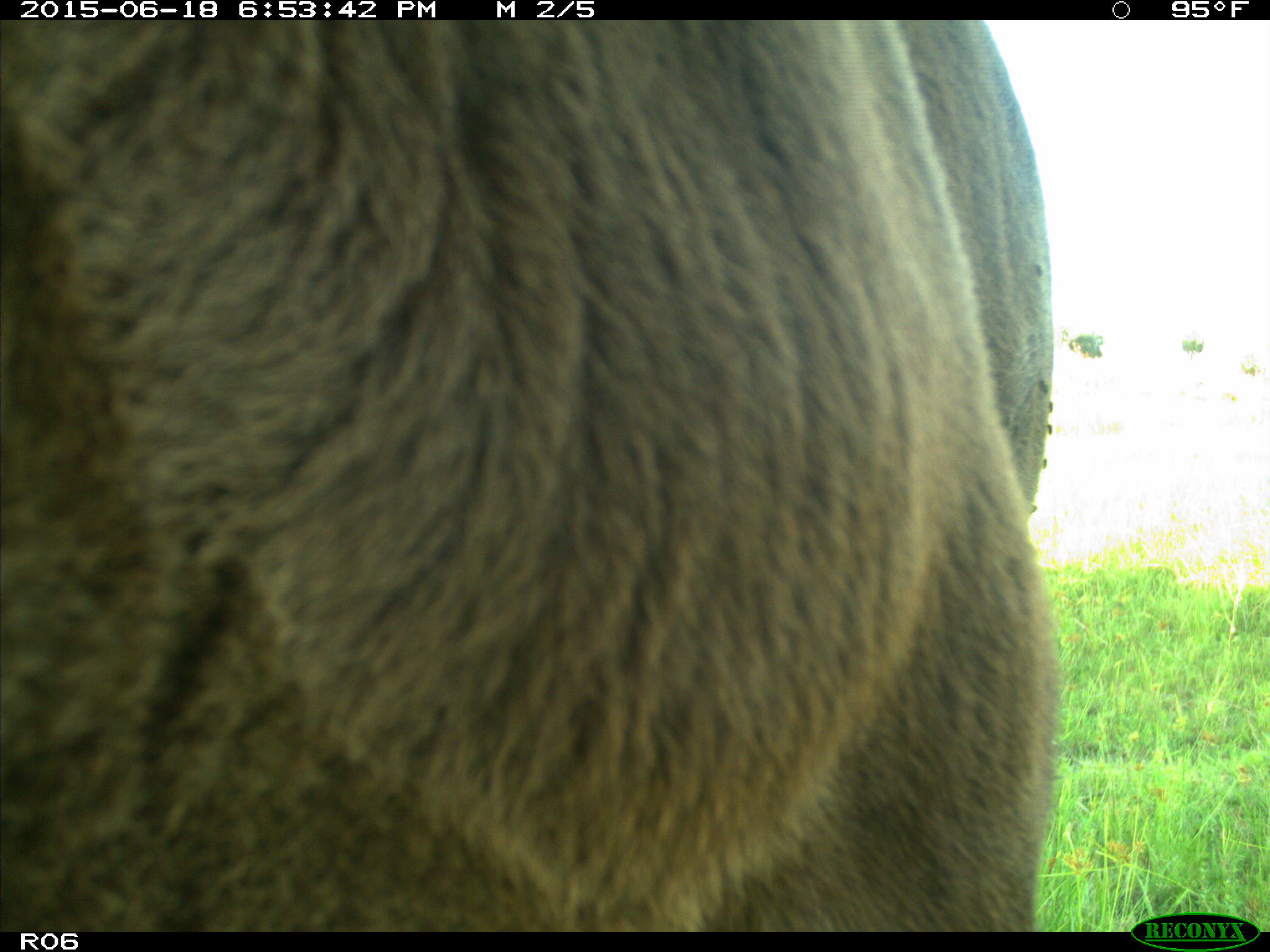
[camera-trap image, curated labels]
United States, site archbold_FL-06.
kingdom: Animalia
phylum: Chordata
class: Mammalia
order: Artiodactyla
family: Bovidae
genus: Bos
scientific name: Bos taurus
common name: domestic cow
Bos taurus (domestic cow).